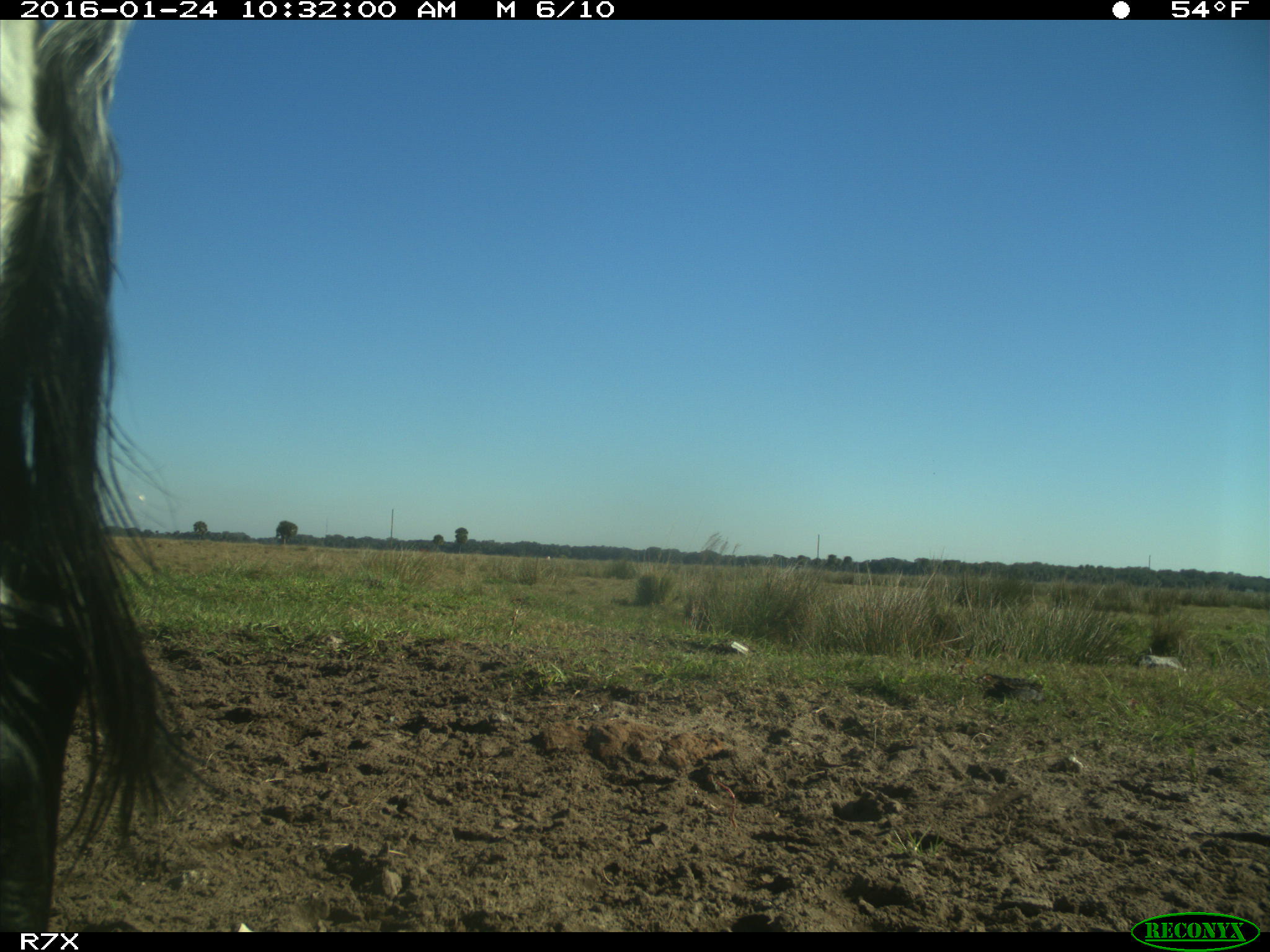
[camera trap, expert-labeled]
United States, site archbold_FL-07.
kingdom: Animalia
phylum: Chordata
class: Mammalia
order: Artiodactyla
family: Bovidae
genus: Bos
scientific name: Bos taurus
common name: domestic cow